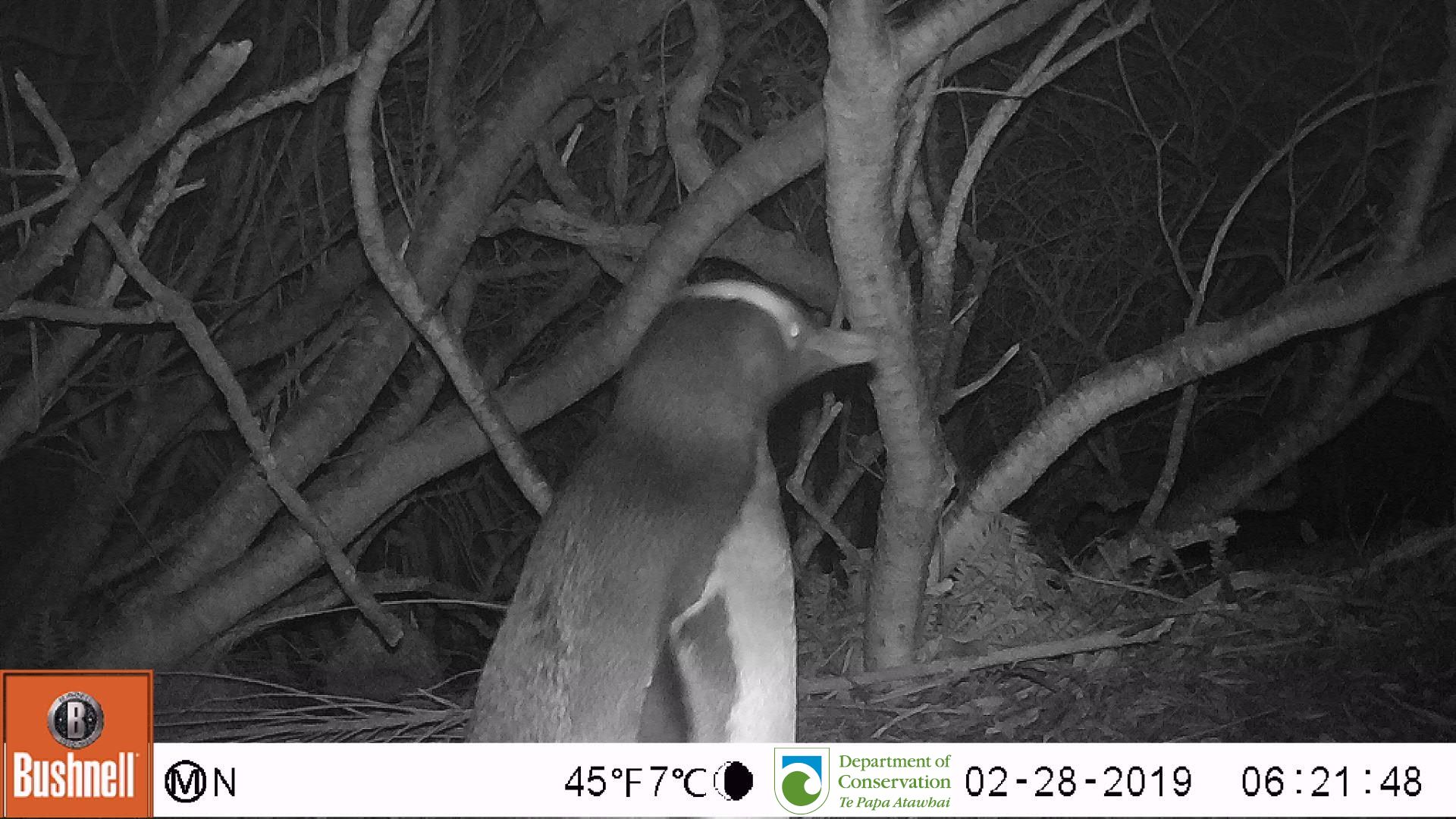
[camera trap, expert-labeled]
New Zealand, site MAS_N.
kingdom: Animalia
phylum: Chordata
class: Aves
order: Sphenisciformes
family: Spheniscidae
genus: Megadyptes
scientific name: Megadyptes antipodes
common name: yellow-eyed penguin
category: yellow eyed penguin